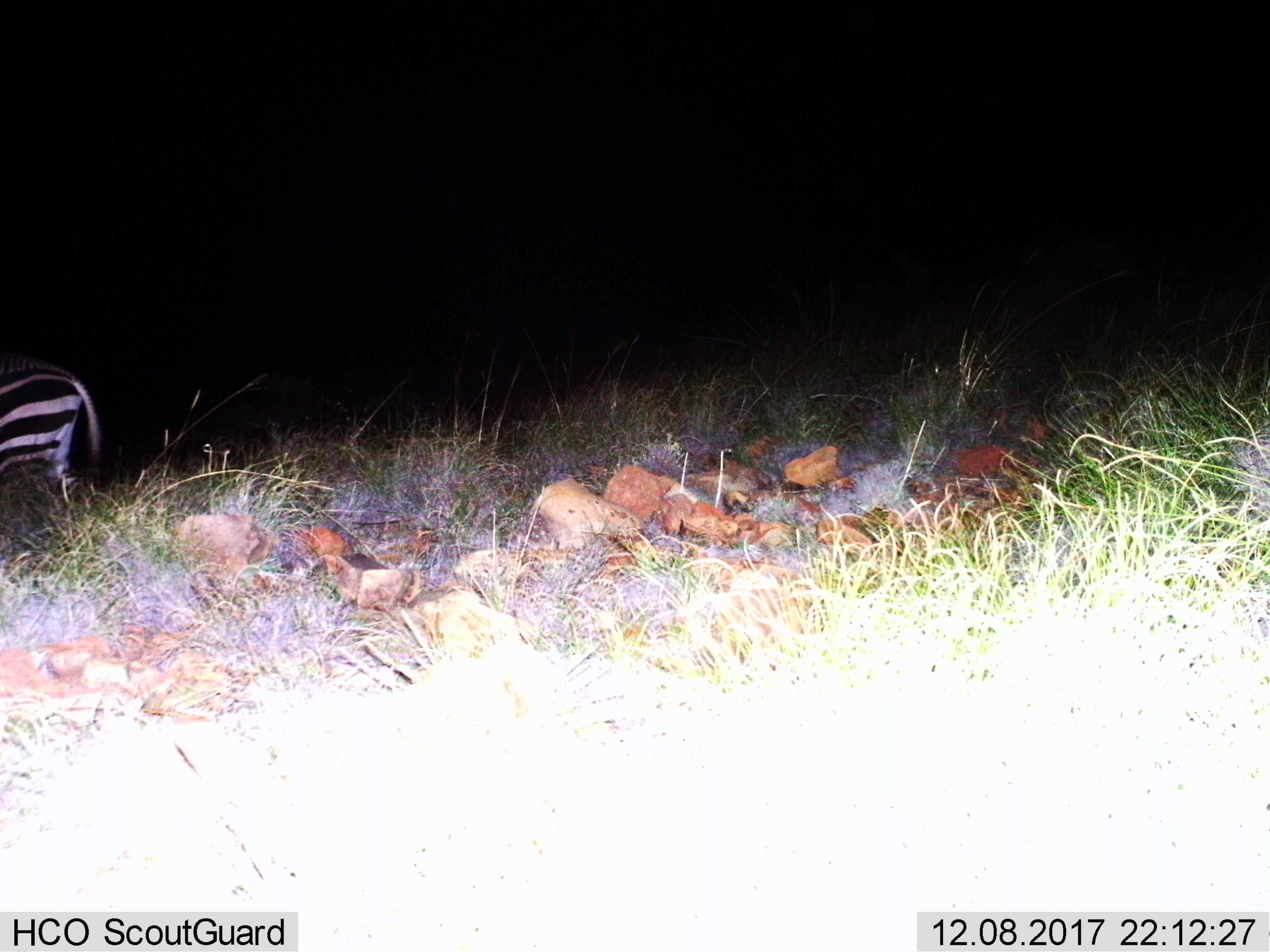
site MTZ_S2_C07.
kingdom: Animalia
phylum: Chordata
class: Mammalia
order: Perissodactyla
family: Equidae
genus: Equus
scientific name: Equus zebra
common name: mountain zebra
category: zebramountain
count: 1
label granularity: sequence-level